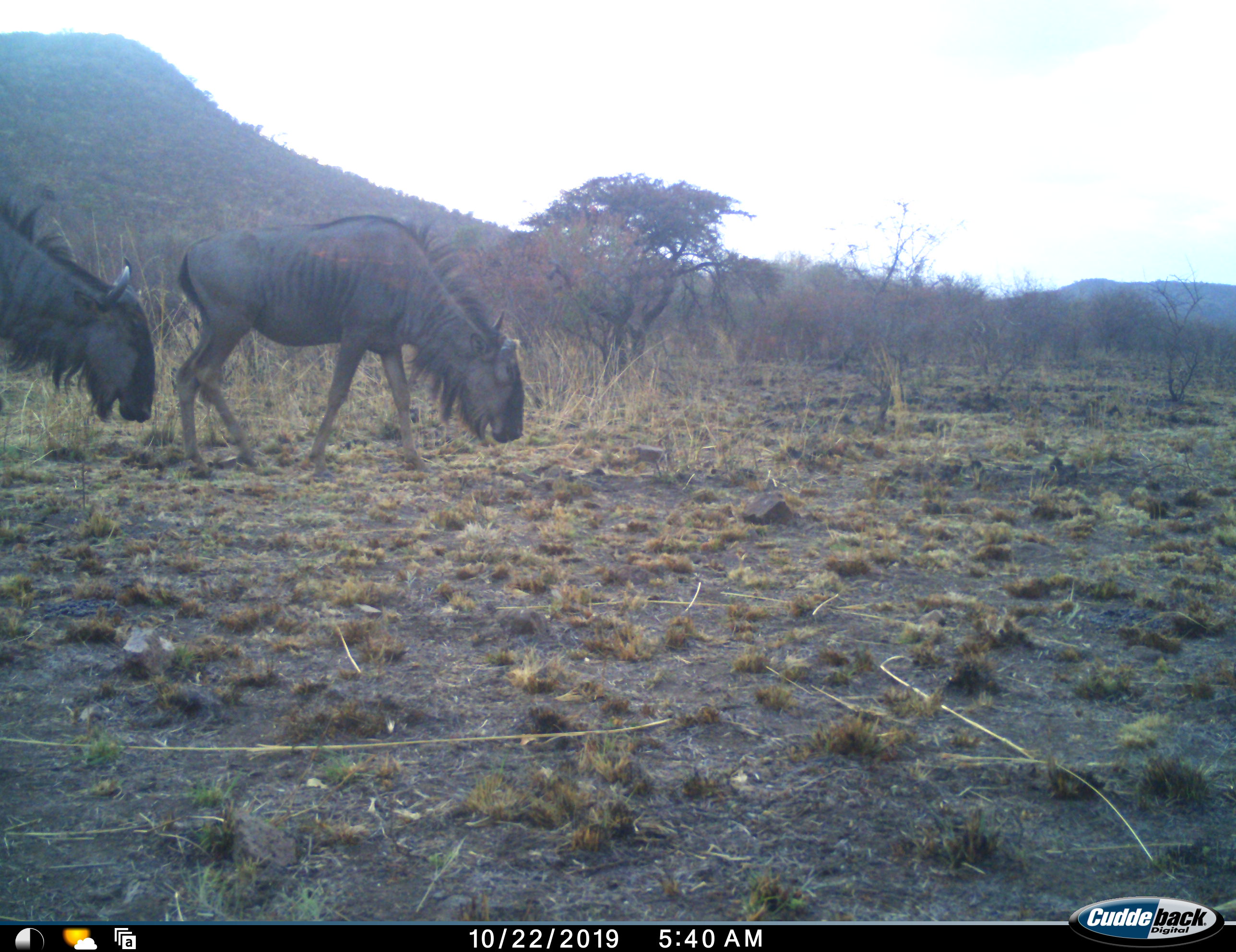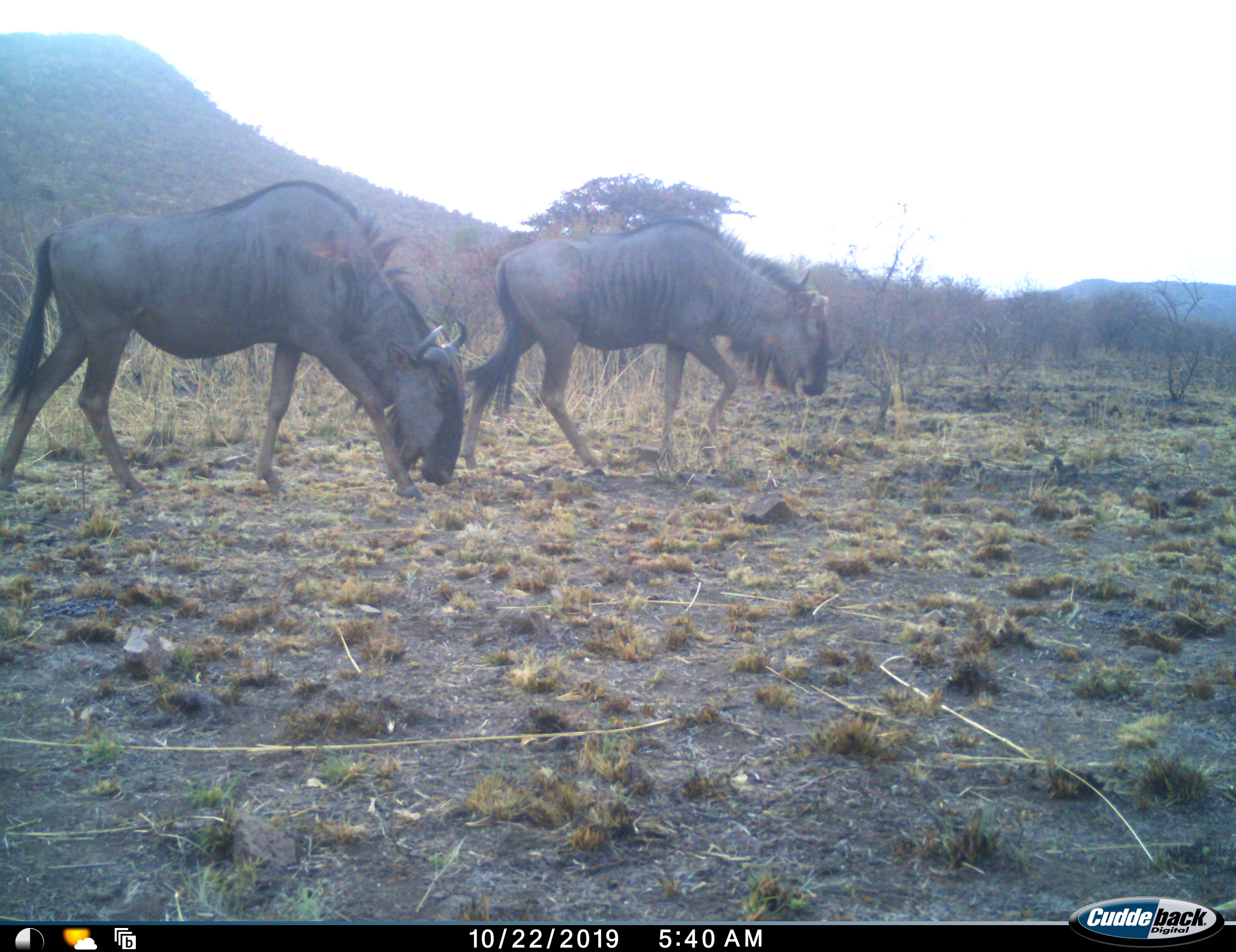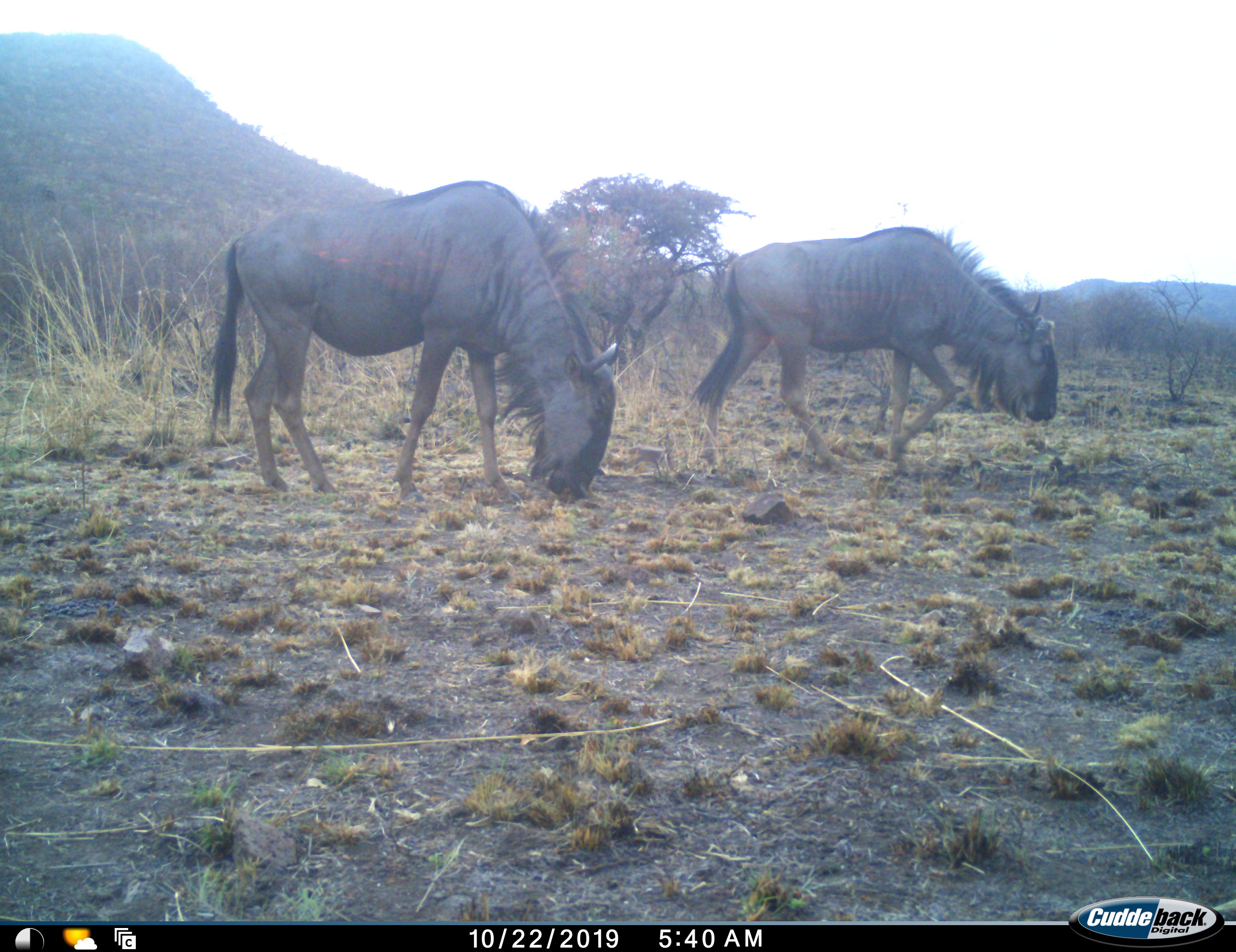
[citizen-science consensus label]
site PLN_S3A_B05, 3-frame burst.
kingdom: Animalia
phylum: Chordata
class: Mammalia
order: Artiodactyla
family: Bovidae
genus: Connochaetes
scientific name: Connochaetes taurinus taurinus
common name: blue wildebeest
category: wildebeestblue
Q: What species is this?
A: Wildebeestblue (blue wildebeest) (Connochaetes taurinus taurinus).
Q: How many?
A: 2.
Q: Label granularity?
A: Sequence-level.